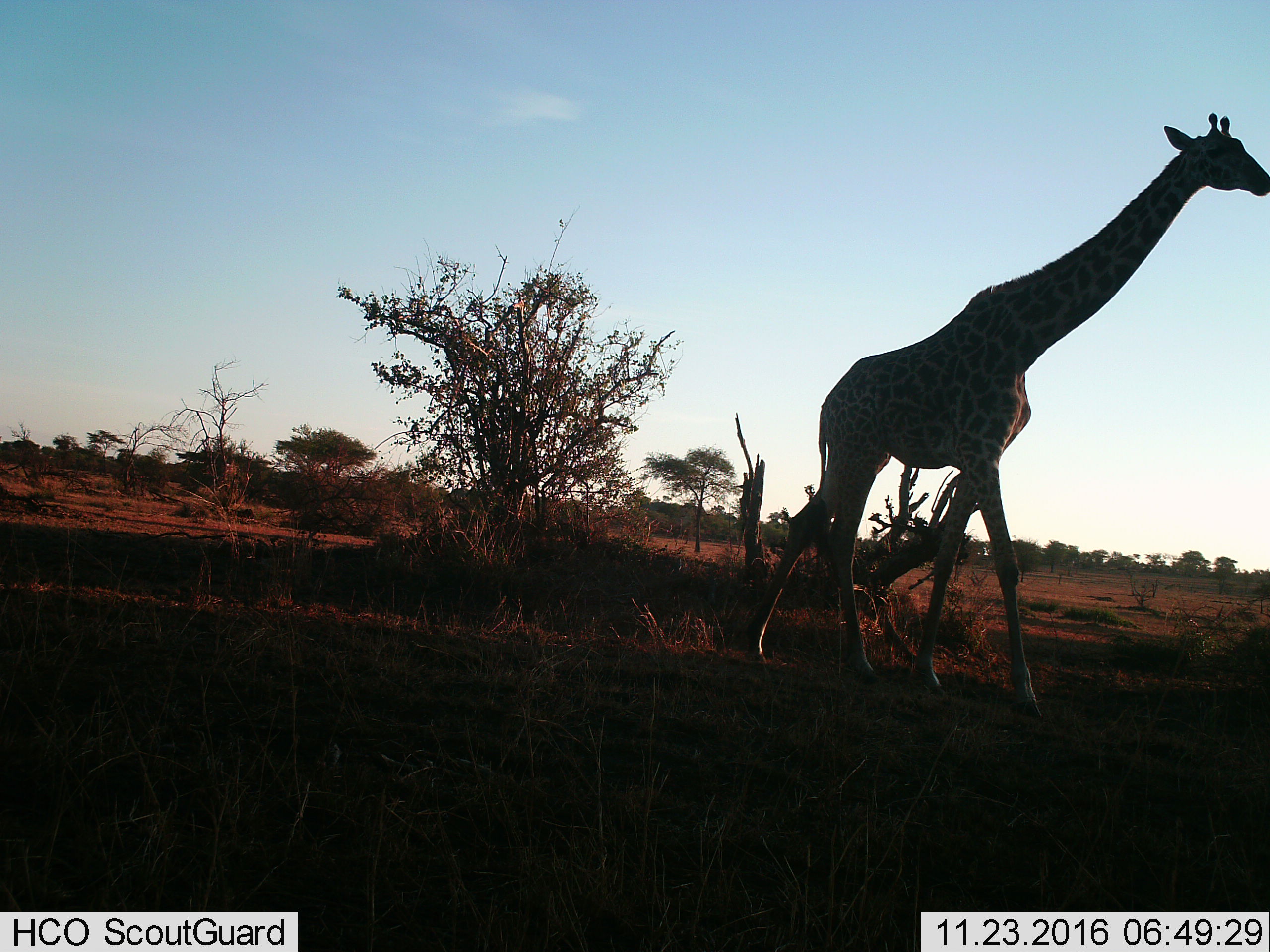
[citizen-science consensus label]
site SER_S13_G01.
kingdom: Animalia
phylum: Chordata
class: Mammalia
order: Artiodactyla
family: Giraffidae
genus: Giraffa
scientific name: Giraffa camelopardalis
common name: giraffe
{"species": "giraffe (Giraffa camelopardalis)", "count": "1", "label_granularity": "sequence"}